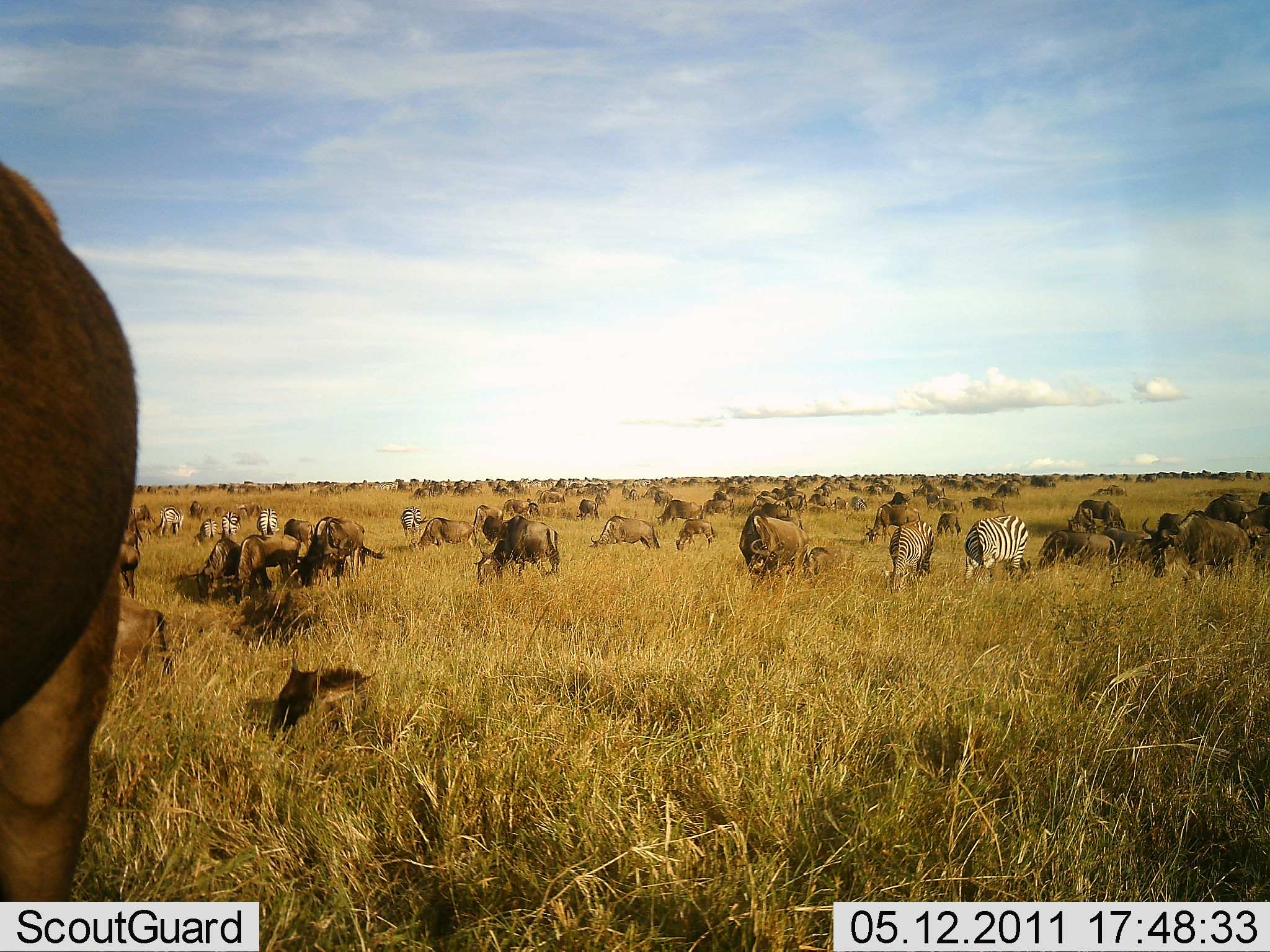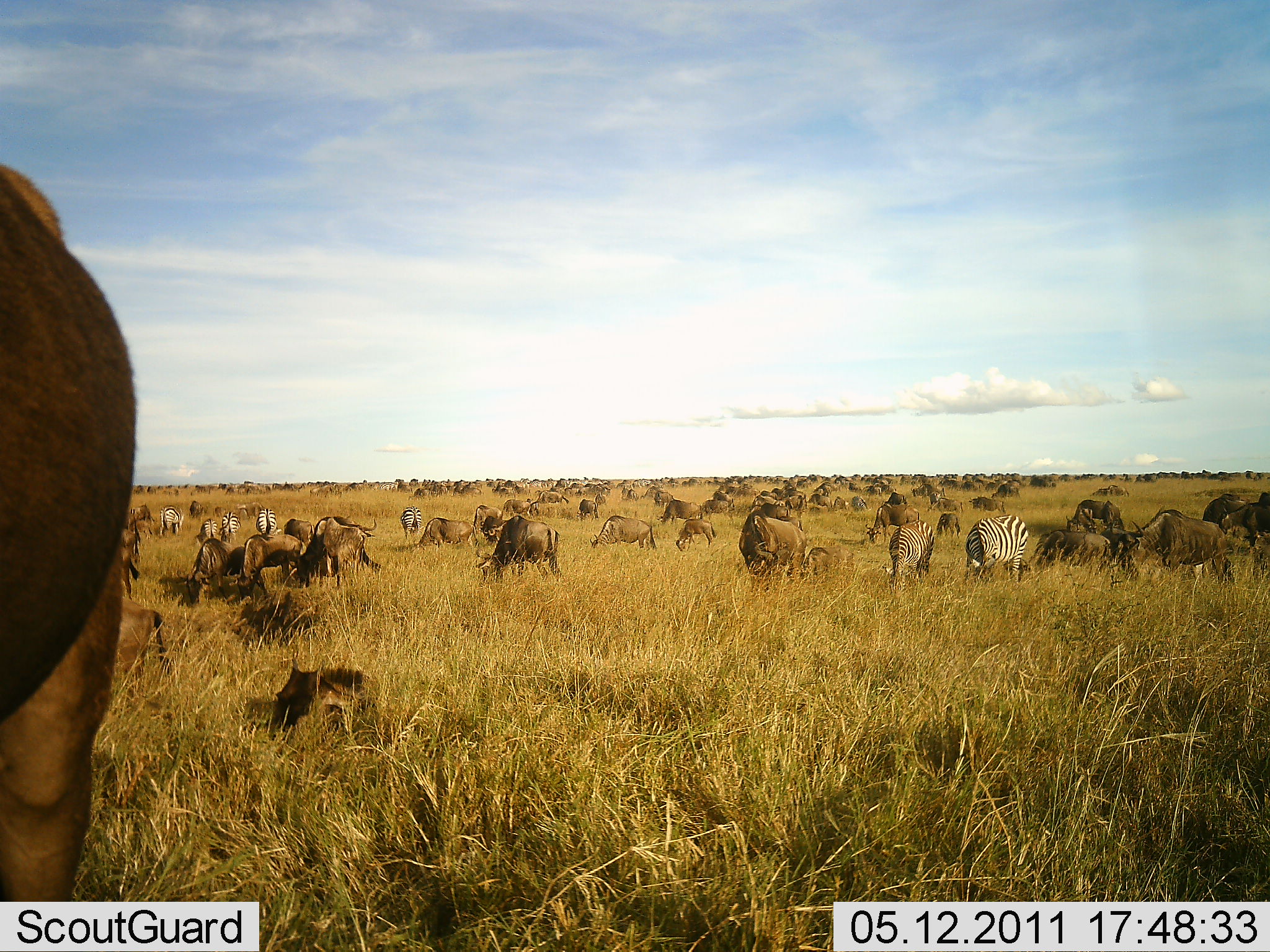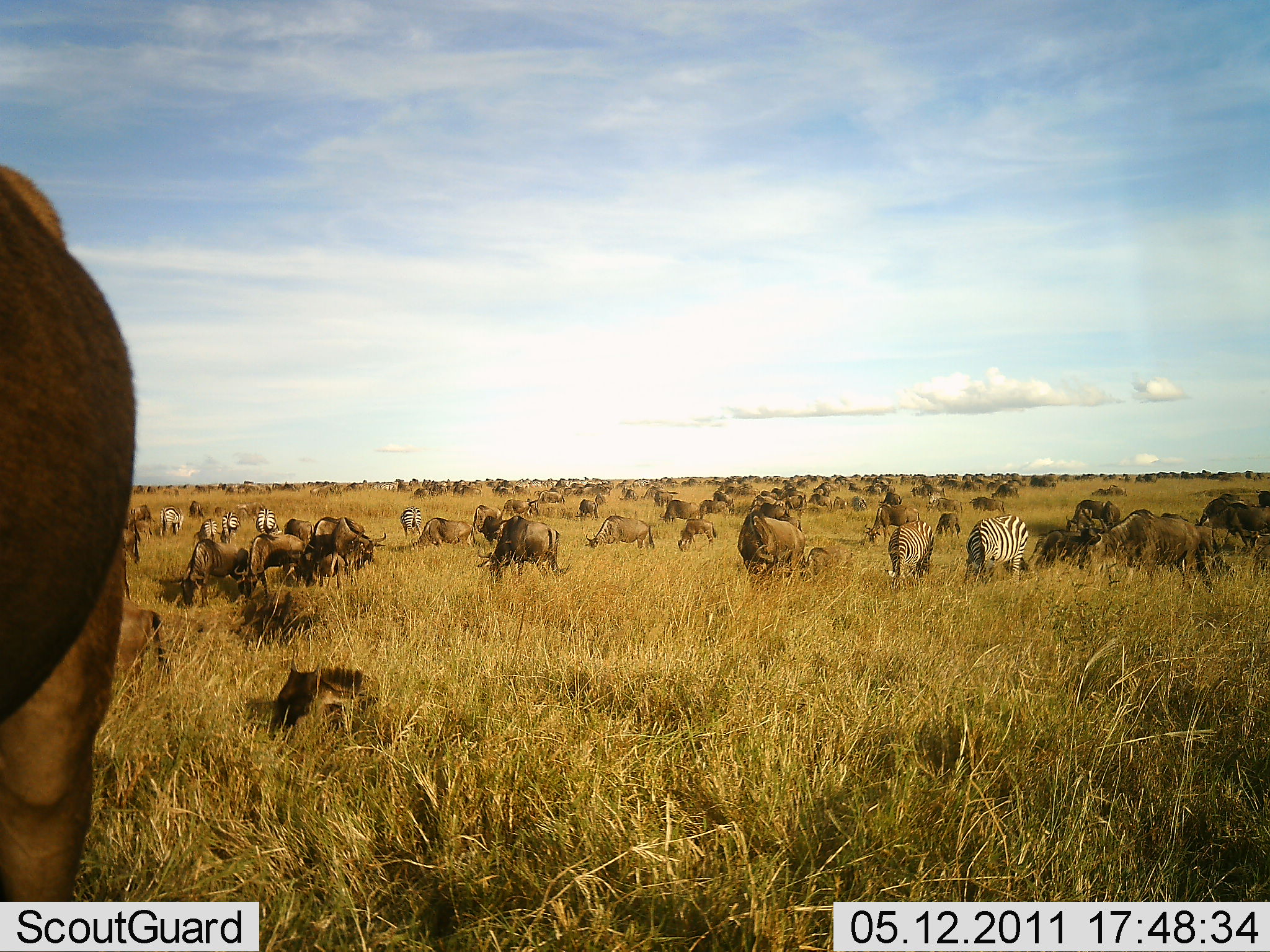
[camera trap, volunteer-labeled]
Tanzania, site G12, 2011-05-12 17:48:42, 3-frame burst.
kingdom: Animalia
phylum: Chordata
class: Mammalia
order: Artiodactyla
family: Bovidae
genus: Connochaetes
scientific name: Connochaetes taurinus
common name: blue wildebeest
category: wildebeest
Wildebeest (blue wildebeest) (Connochaetes taurinus), count 51+. Behavior (volunteer vote fractions): standing 67%, resting 50%, moving 42%, interacting 0%. Young present (vote fraction): 33%. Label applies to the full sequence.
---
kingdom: Animalia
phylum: Chordata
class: Mammalia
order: Perissodactyla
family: Equidae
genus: Equus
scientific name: Equus quagga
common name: plains zebra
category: zebra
Zebra (plains zebra) (Equus quagga), count 7. Behavior (volunteer vote fractions): standing 67%, resting 0%, moving 8%, interacting 8%. Young present (vote fraction): 0%. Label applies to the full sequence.